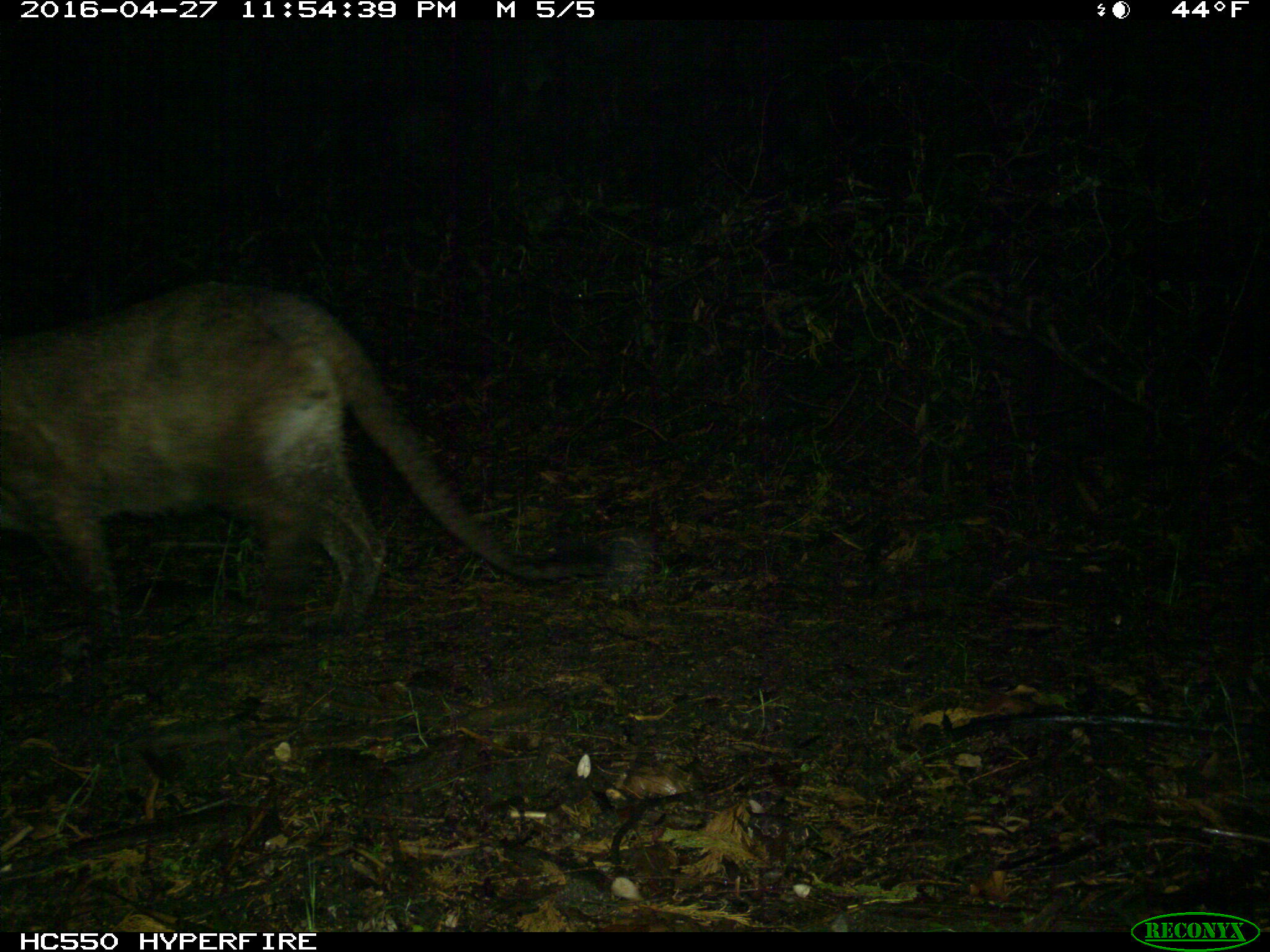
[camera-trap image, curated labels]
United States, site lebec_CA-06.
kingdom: Animalia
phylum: Chordata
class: Mammalia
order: Carnivora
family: Felidae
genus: Puma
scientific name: Puma concolor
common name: mountain lion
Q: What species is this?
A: Puma concolor (mountain lion).